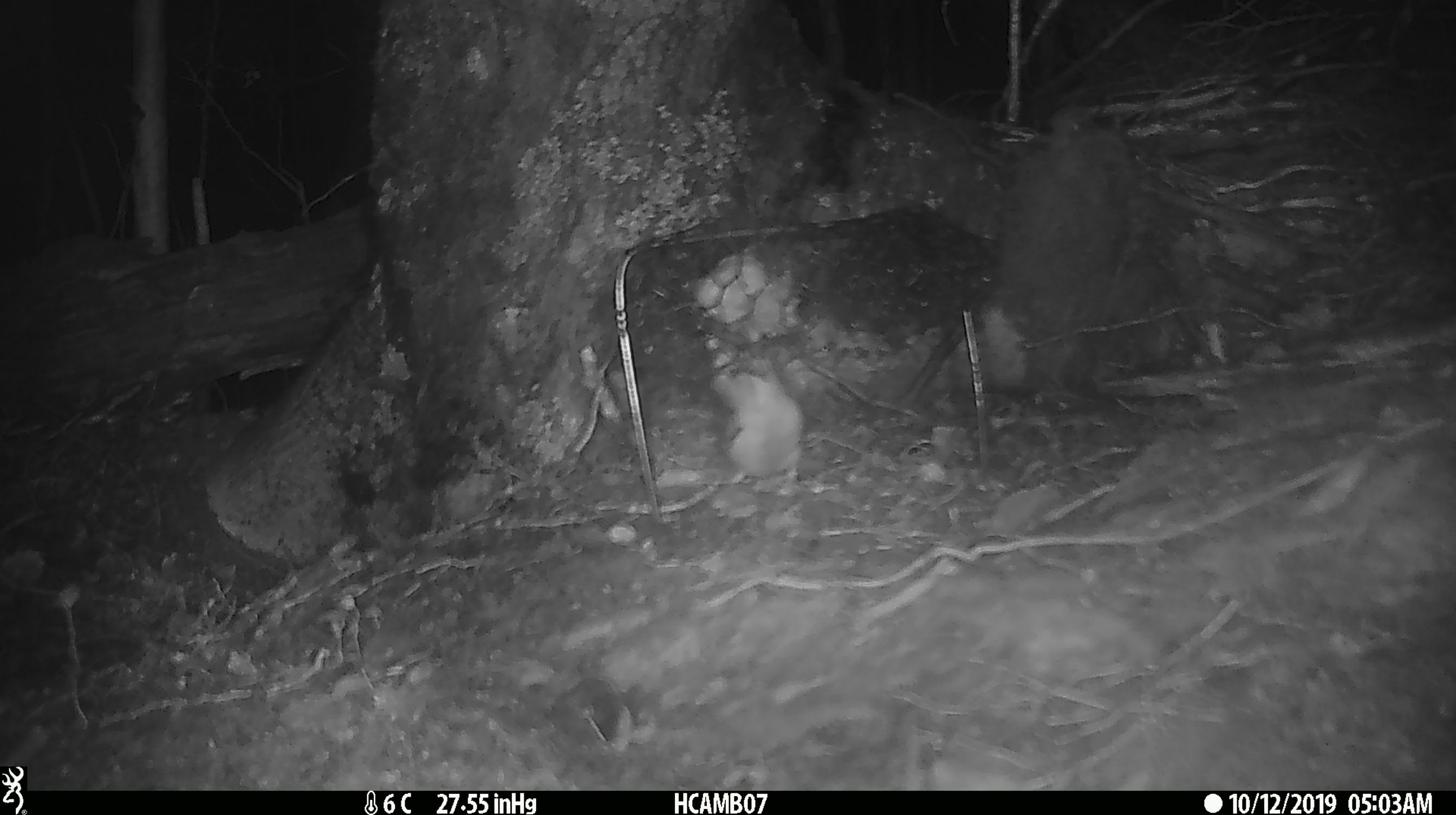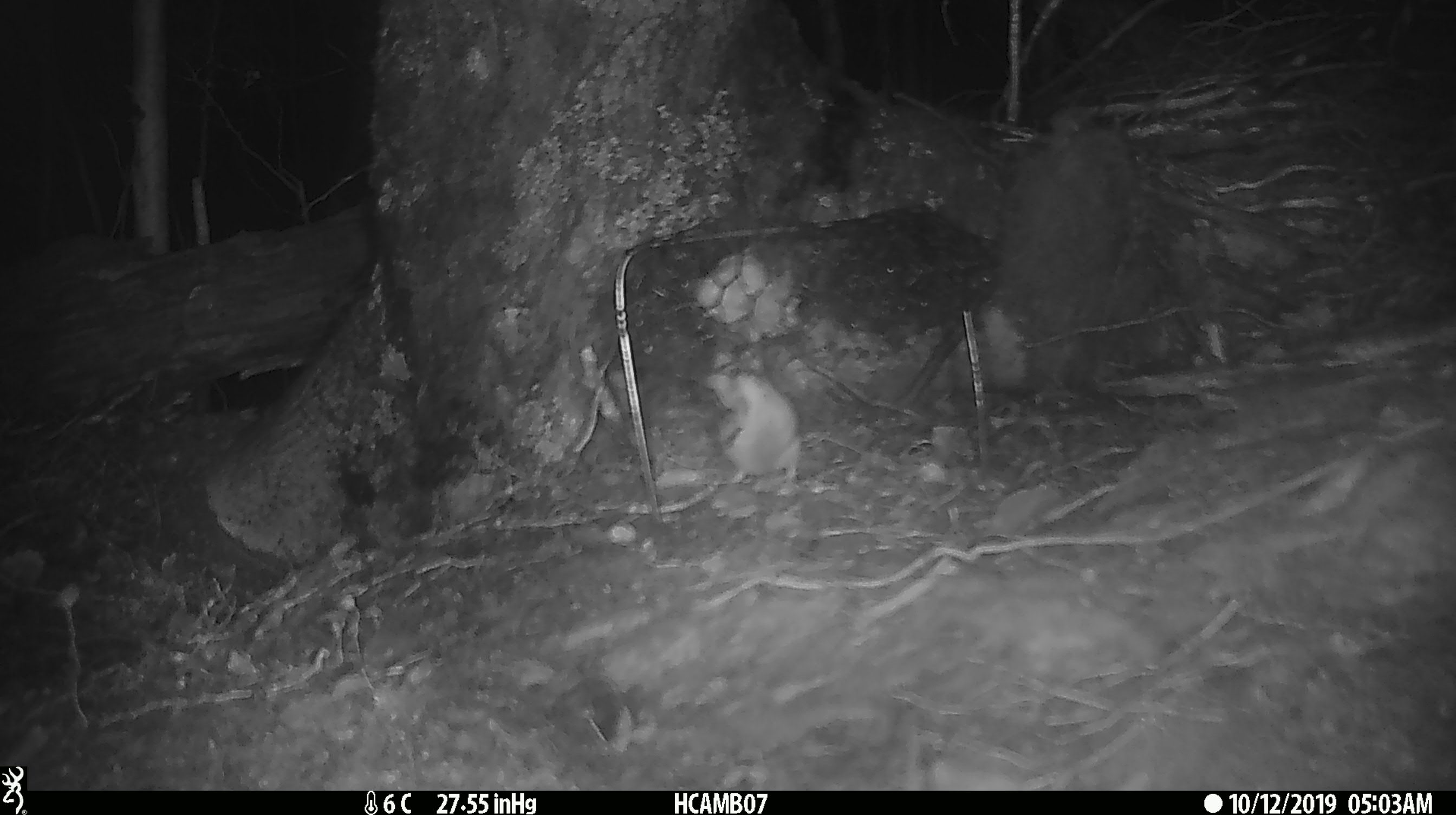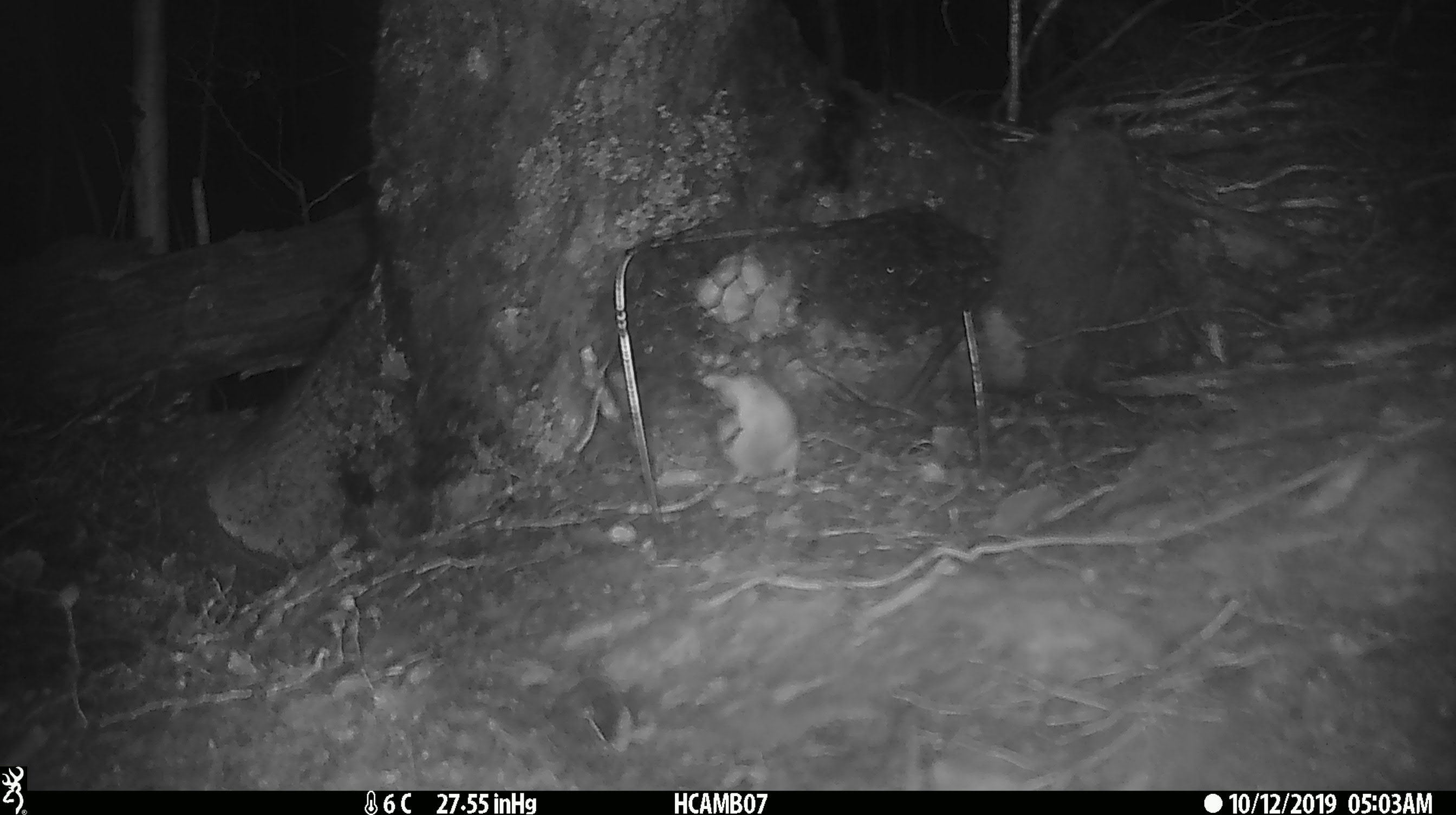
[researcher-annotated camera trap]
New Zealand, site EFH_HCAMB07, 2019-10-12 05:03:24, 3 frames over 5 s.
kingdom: Animalia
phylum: Chordata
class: Mammalia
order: Rodentia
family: Muridae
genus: Mus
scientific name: Mus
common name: mouse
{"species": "mouse (Mus)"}